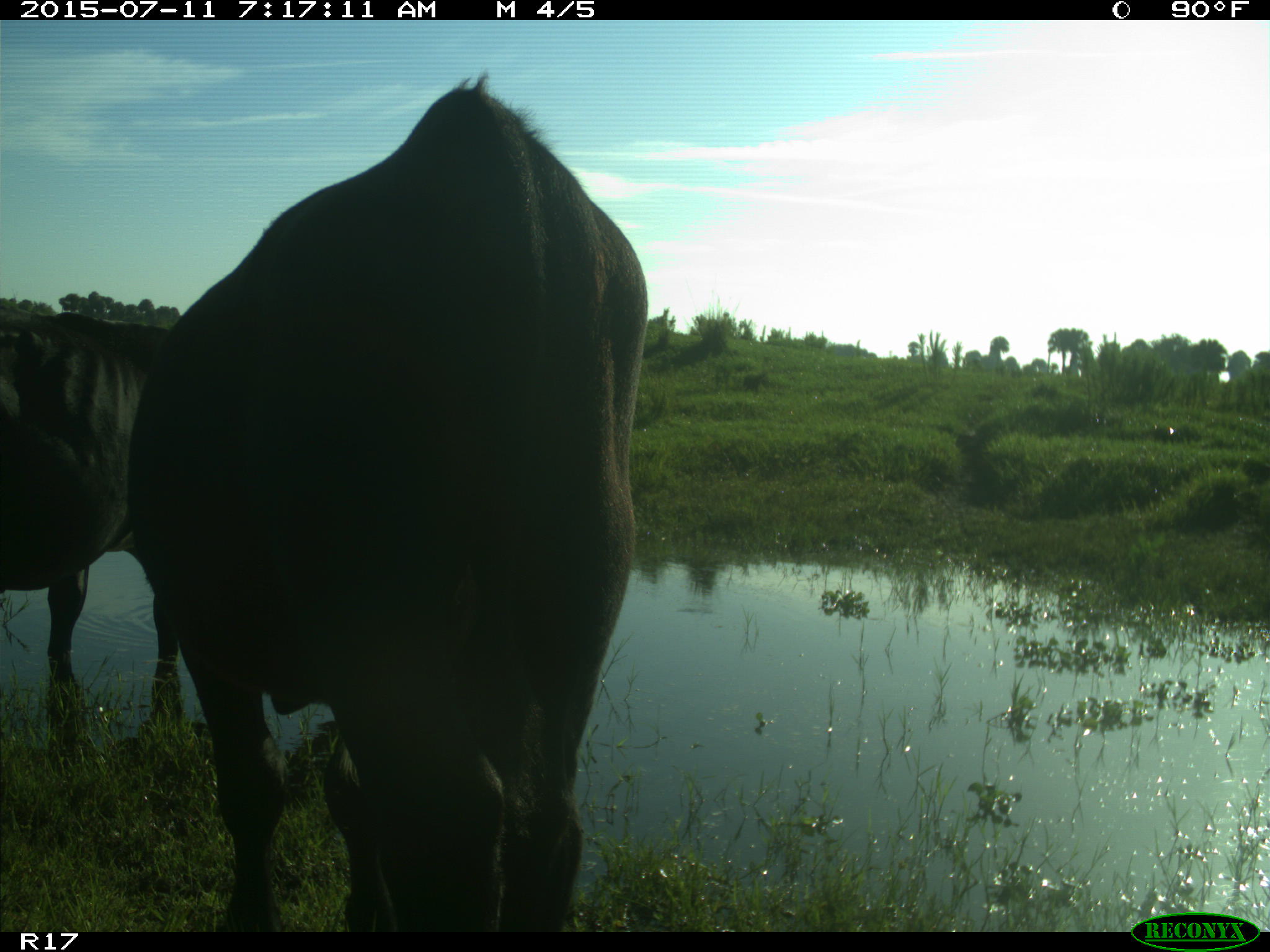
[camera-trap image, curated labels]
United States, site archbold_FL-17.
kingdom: Animalia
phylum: Chordata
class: Mammalia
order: Artiodactyla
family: Bovidae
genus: Bos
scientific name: Bos taurus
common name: domestic cow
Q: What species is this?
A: Bos taurus (domestic cow).